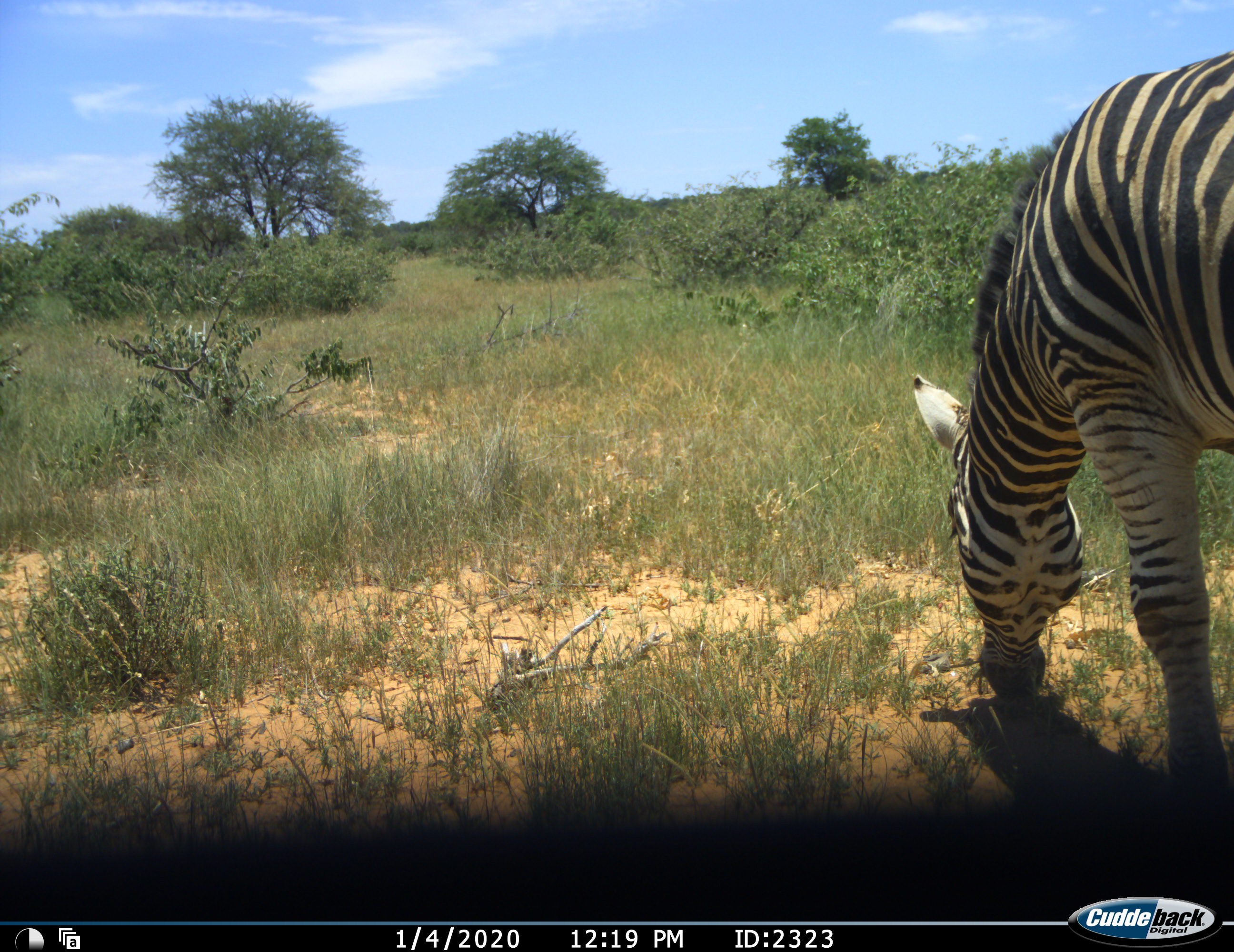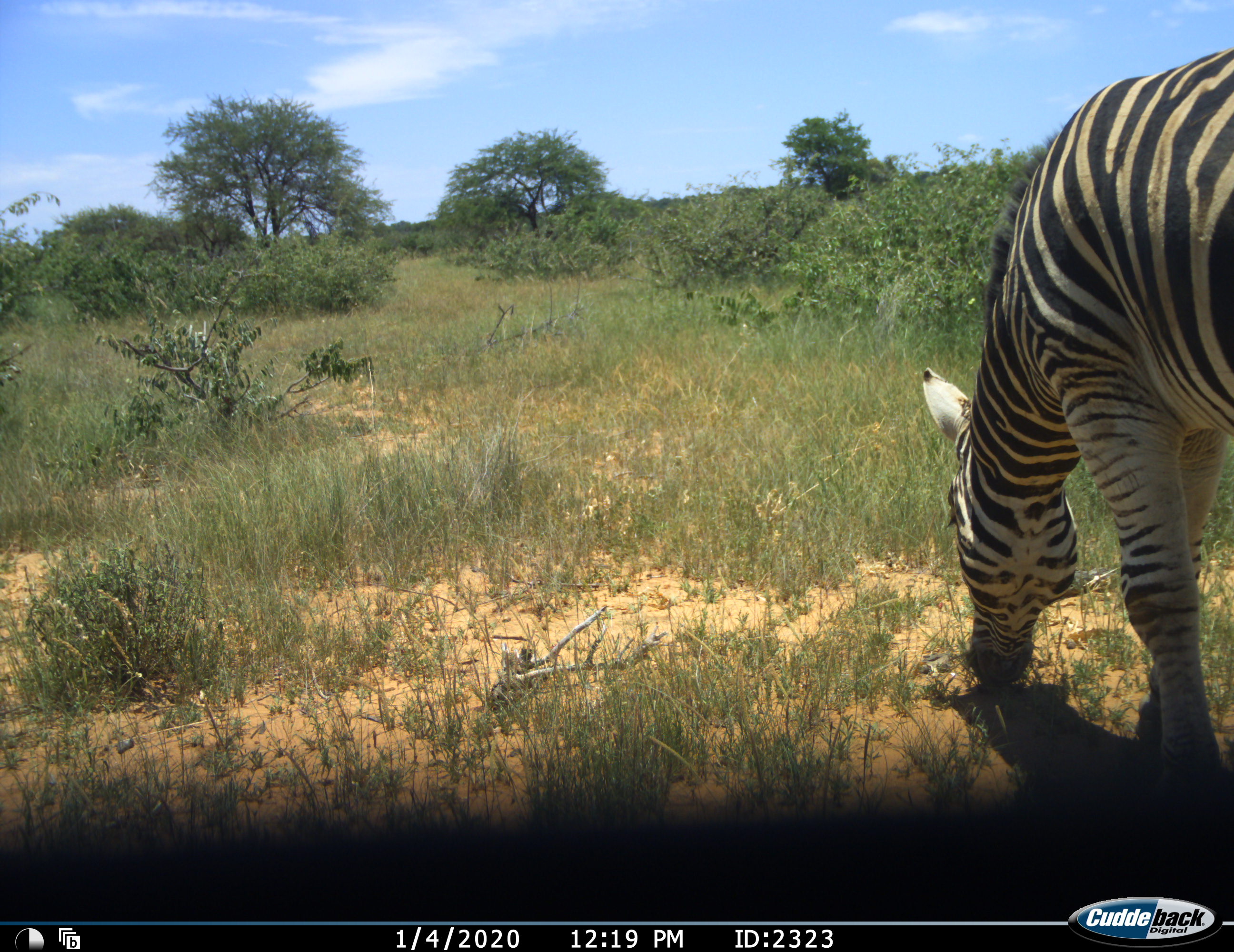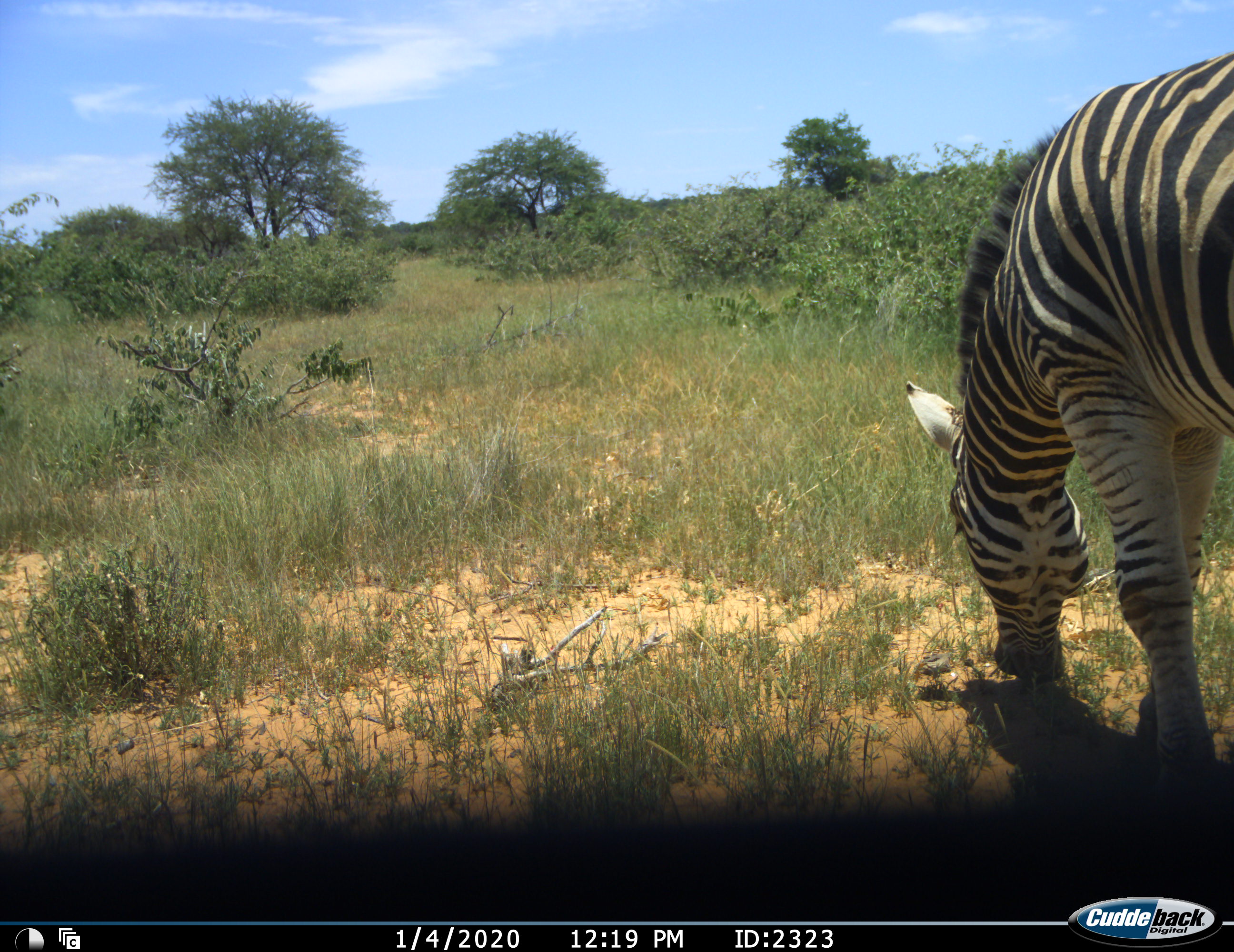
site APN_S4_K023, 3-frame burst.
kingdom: Animalia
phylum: Chordata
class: Mammalia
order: Perissodactyla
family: Equidae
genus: Equus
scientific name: Equus quagga burchellii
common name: burchell's zebra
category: zebraburchells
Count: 1.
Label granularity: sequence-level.